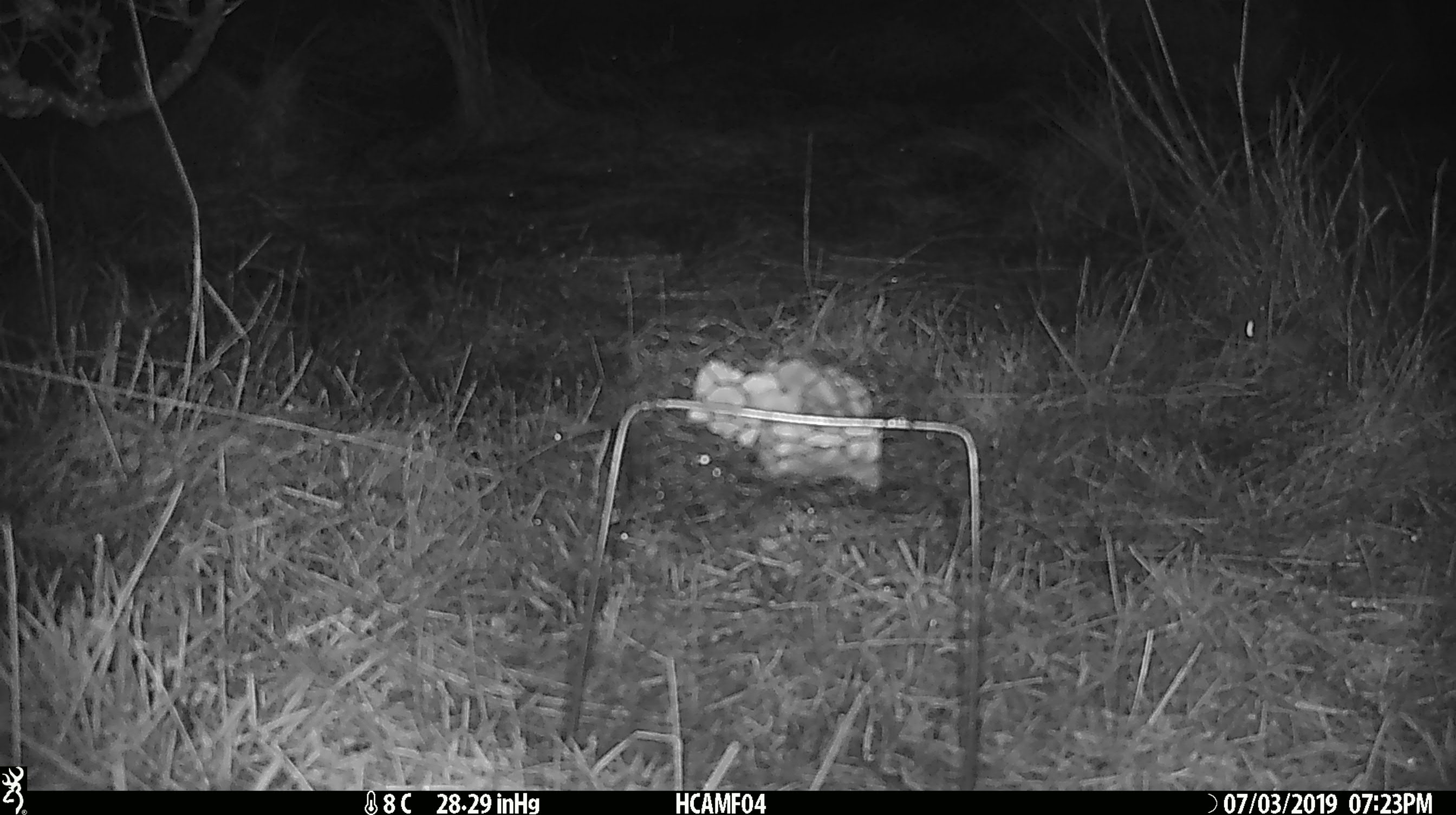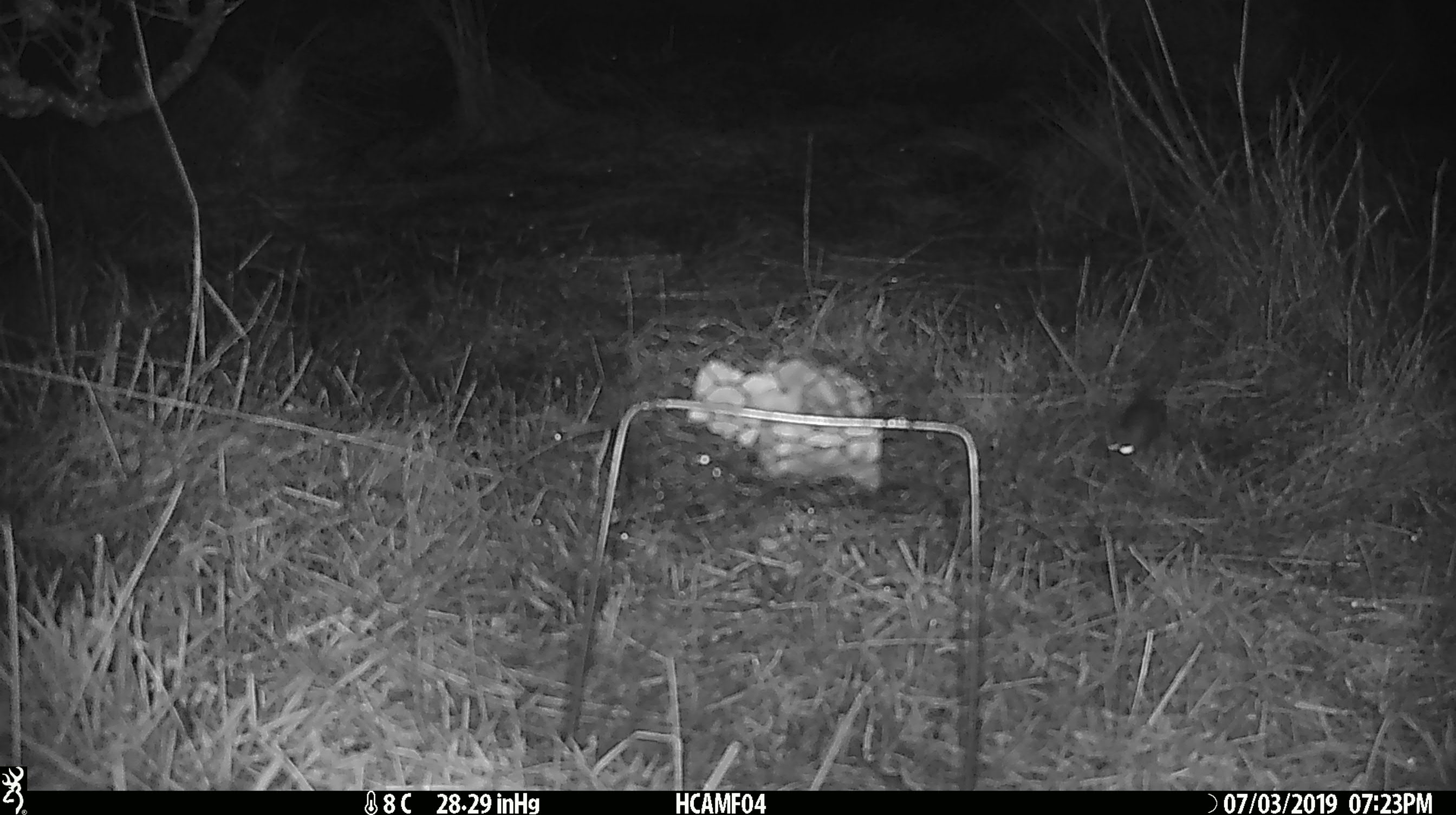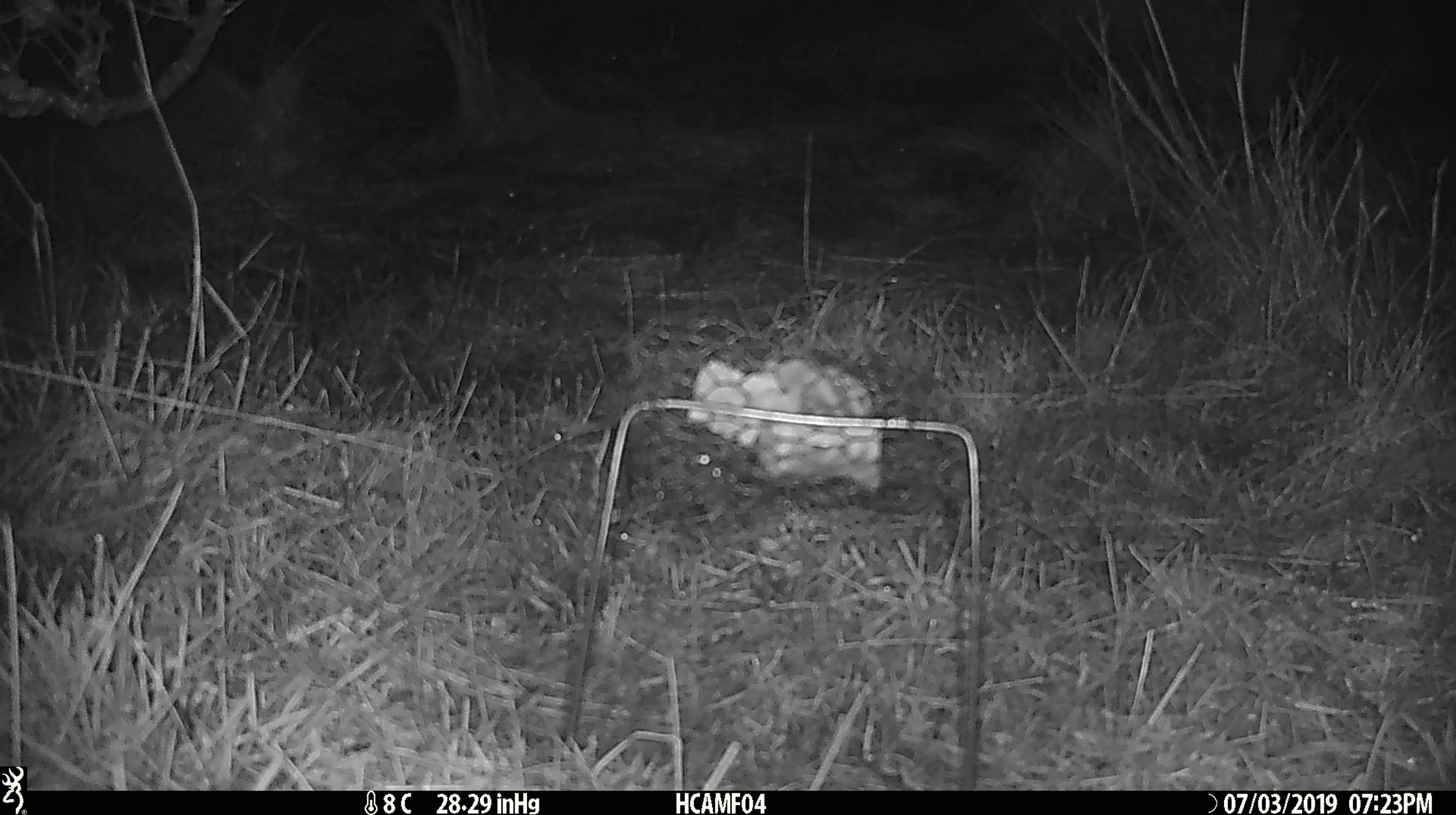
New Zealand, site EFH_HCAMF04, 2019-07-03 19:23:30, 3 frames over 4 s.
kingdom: Animalia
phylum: Chordata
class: Mammalia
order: Rodentia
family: Muridae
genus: Mus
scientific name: Mus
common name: mouse